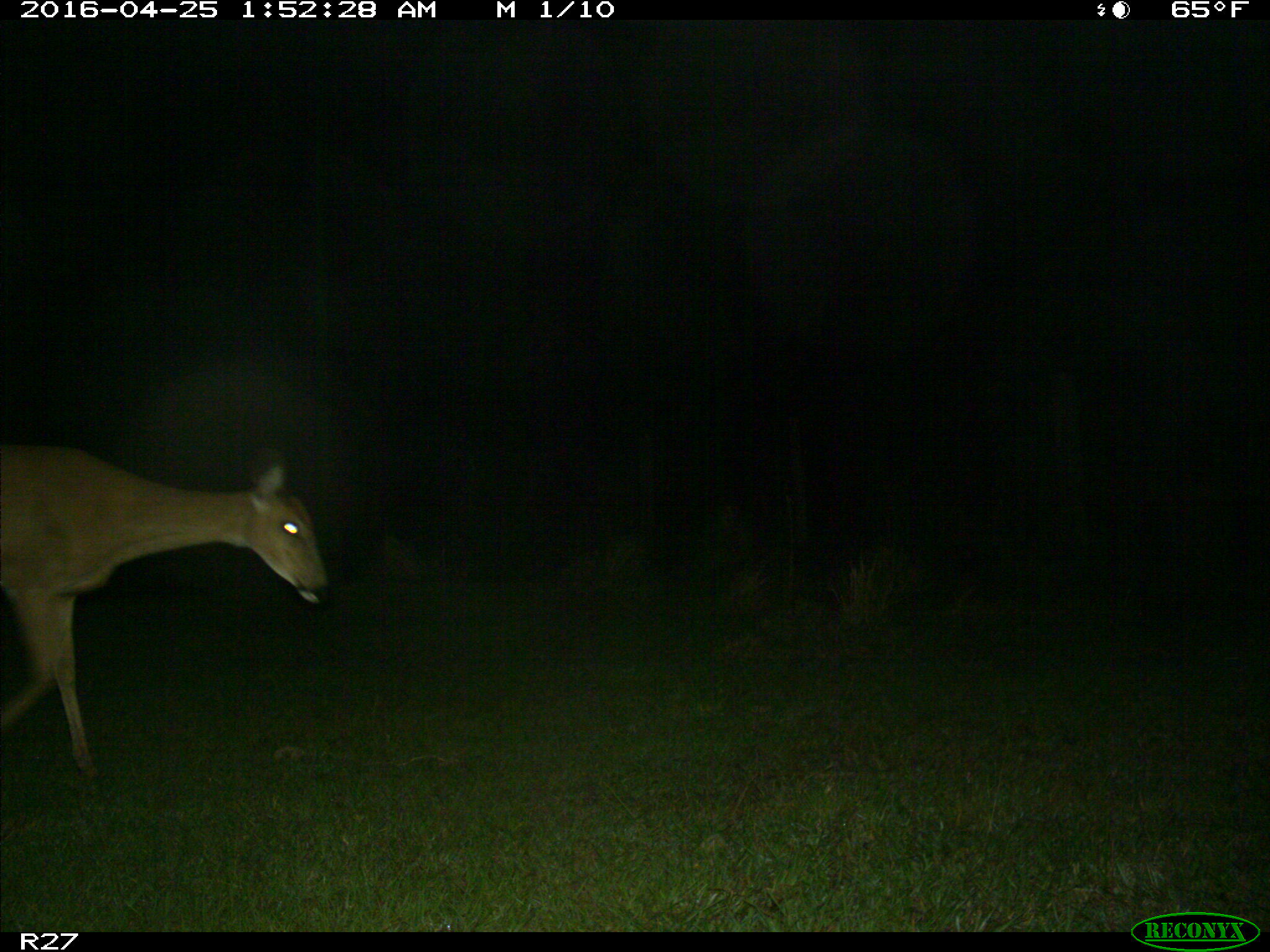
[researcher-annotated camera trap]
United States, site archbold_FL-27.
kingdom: Animalia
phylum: Chordata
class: Mammalia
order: Artiodactyla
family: Cervidae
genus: Odocoileus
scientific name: Odocoileus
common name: deer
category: unidentified deer